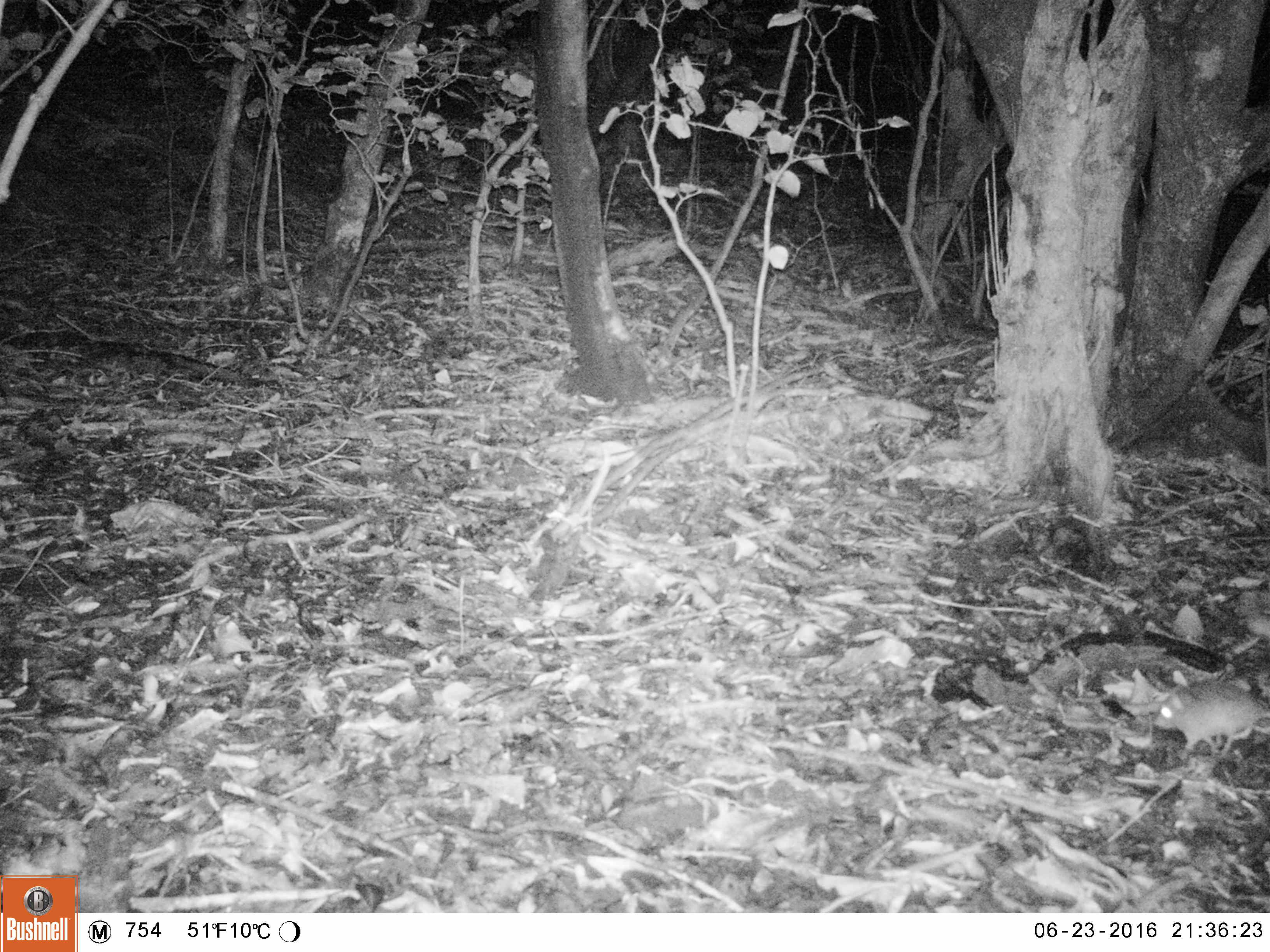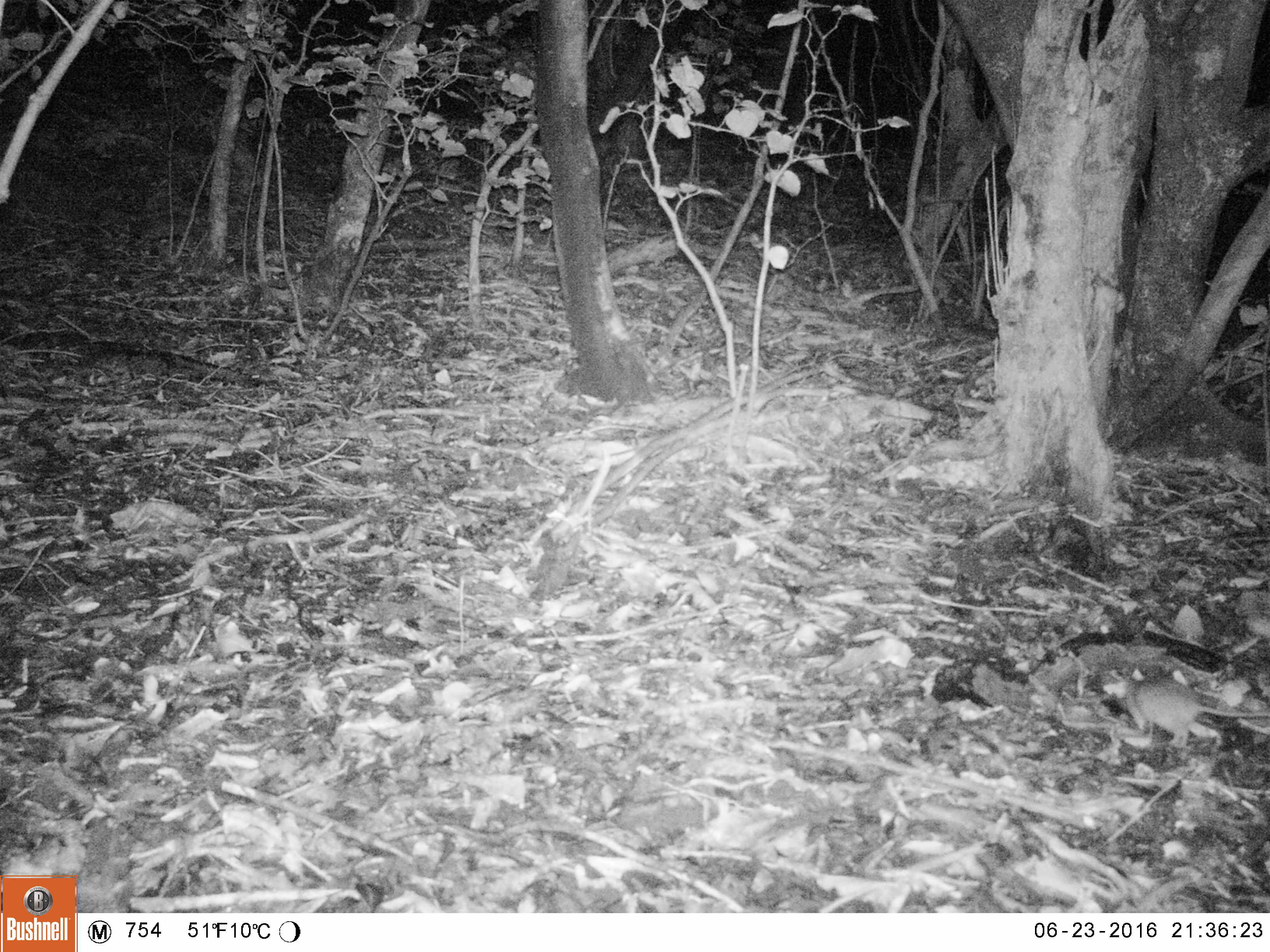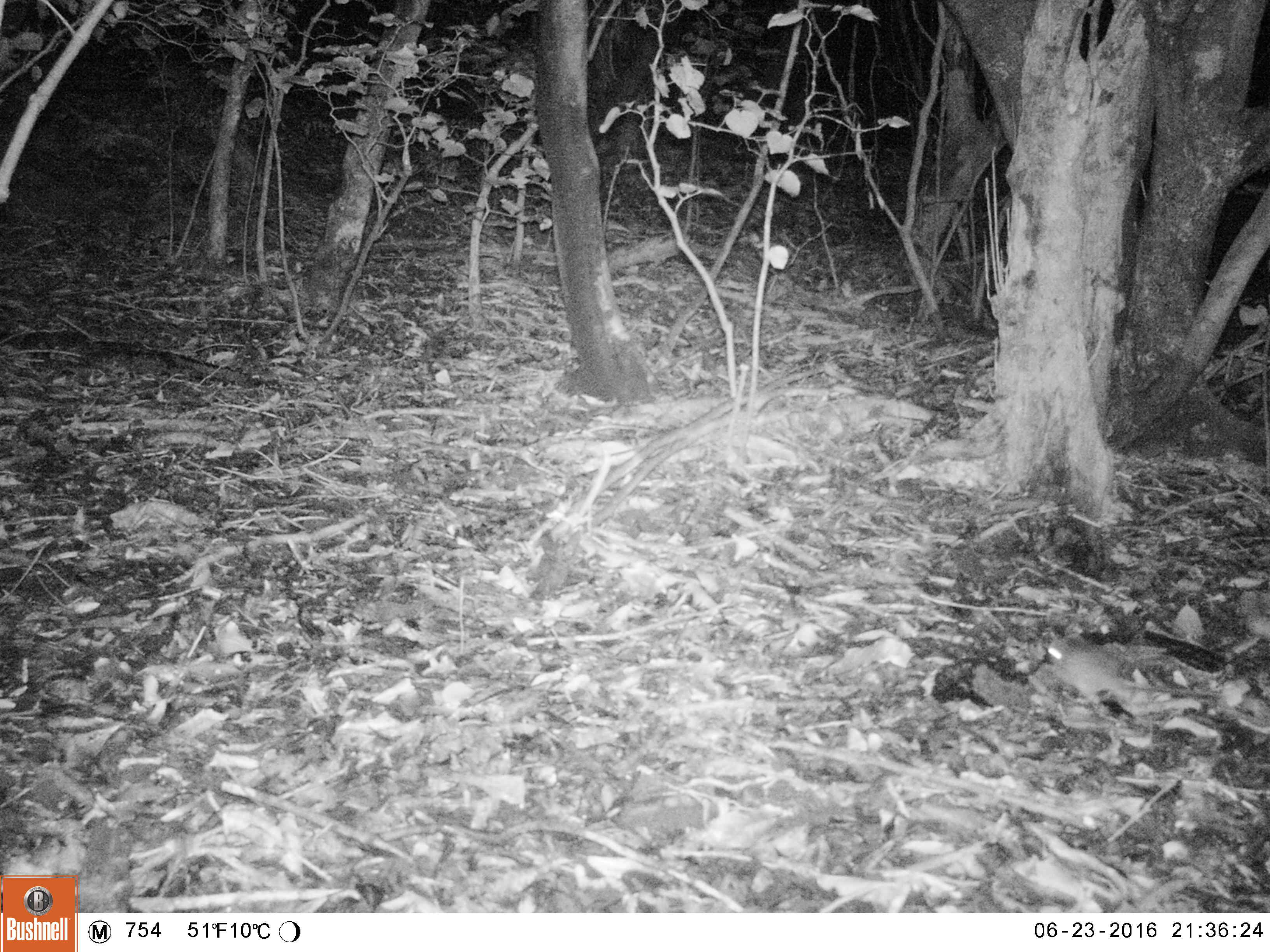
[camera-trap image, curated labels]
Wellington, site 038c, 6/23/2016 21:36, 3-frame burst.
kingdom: Animalia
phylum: Chordata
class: Mammalia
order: Rodentia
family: Muridae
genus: Rattus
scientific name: Rattus rattus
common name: ship rat